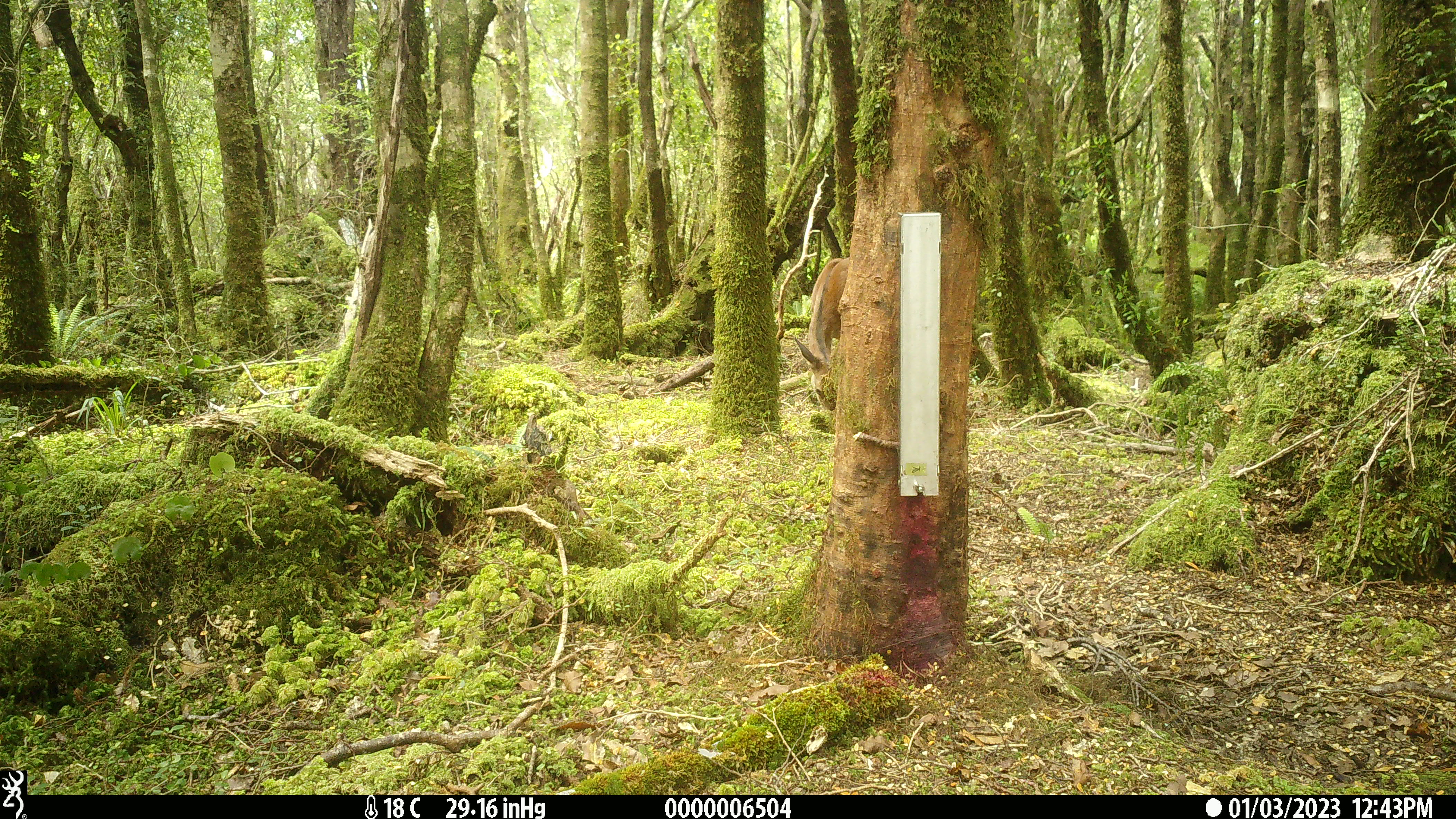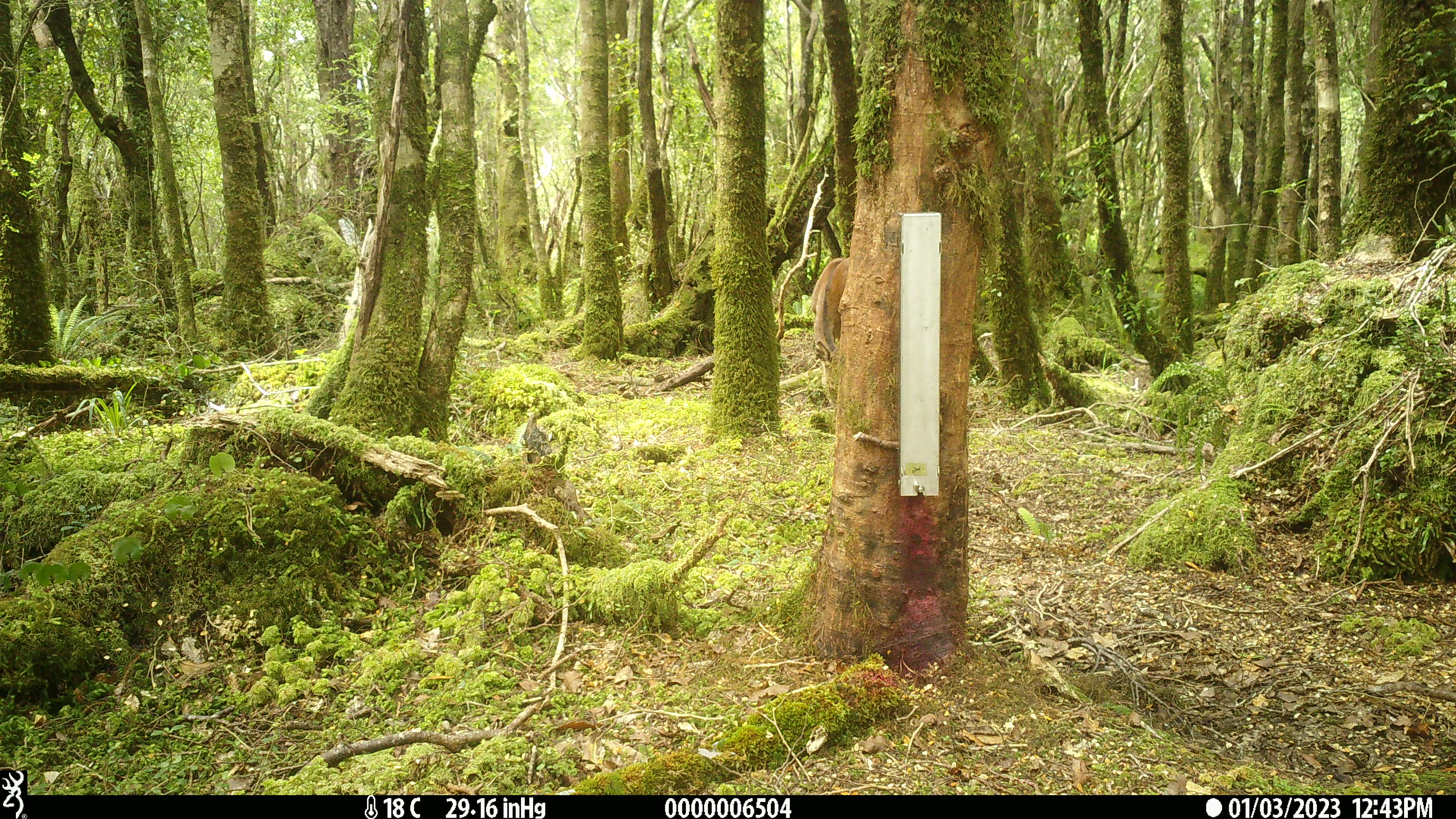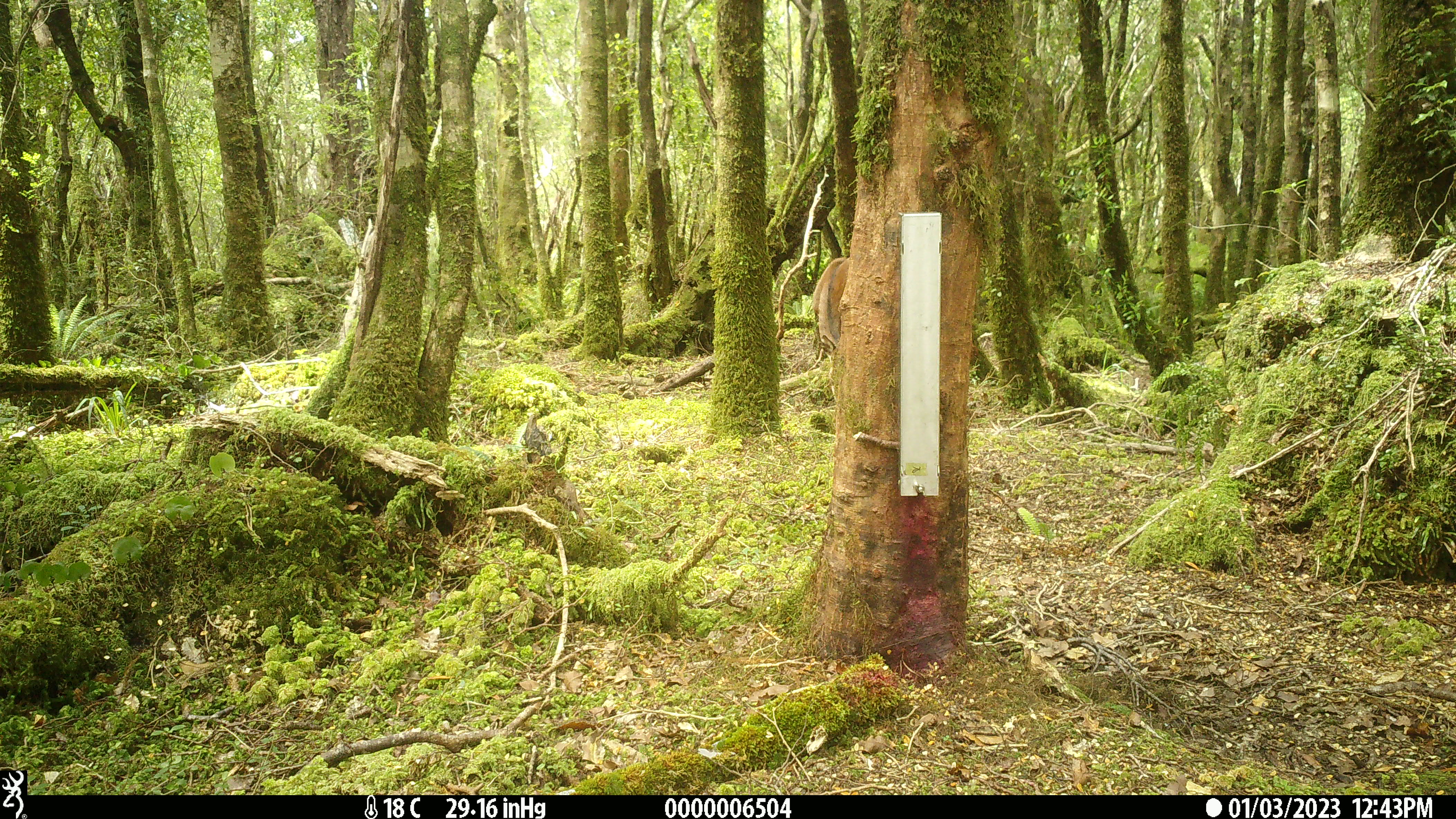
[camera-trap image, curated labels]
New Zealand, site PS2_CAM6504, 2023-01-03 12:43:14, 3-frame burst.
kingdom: Animalia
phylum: Chordata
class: Mammalia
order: Artiodactyla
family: Cervidae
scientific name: Cervidae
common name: deer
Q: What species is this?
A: Deer (Cervidae).